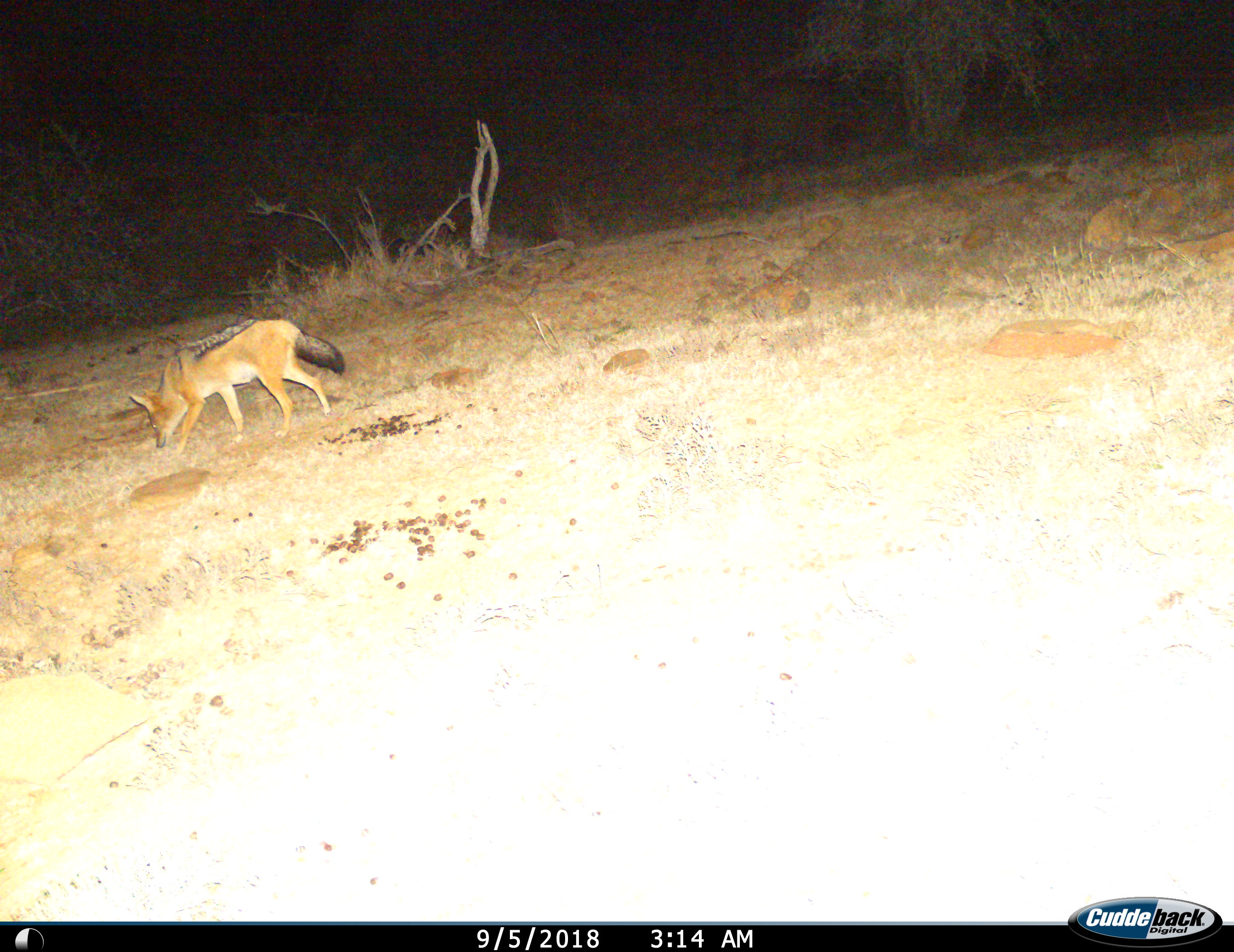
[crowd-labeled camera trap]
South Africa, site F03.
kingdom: Animalia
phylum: Chordata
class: Mammalia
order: Carnivora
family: Canidae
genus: Lupulella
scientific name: Lupulella mesomelas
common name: black-backed jackal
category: jackalblackbacked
Jackalblackbacked (black-backed jackal) (Lupulella mesomelas), count 1. Behavior (volunteer vote fractions): standing 30%, resting 0%, moving 50%, interacting 0%. Young present (vote fraction): 0%. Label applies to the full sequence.